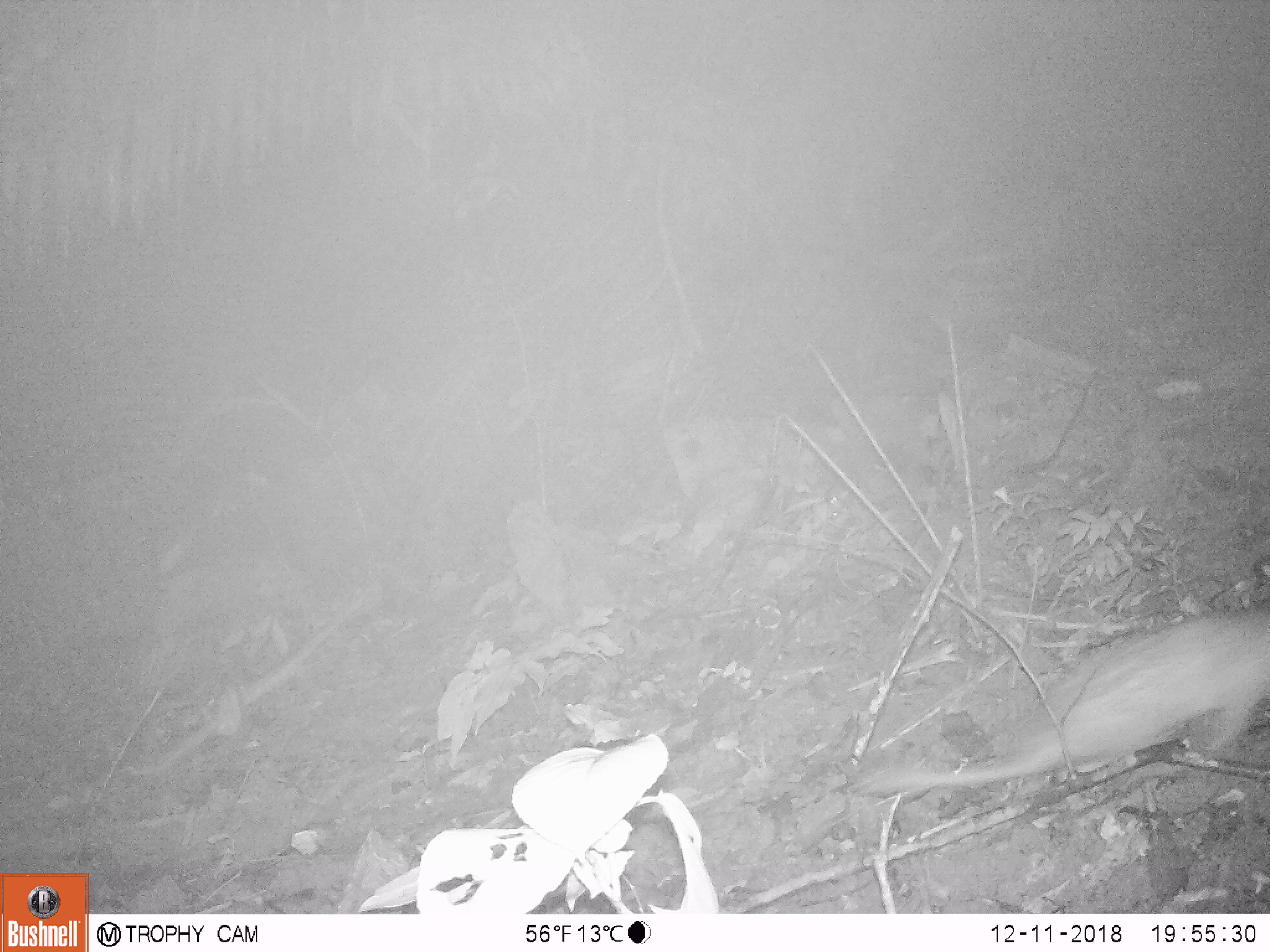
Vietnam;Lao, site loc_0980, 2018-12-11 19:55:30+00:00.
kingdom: Animalia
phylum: Chordata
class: Mammalia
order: Rodentia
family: Hystricidae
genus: Atherurus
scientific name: Atherurus macrourus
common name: asiatic brush-tailed porcupine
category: asiatic brush tailed porcupine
Asiatic brush tailed porcupine (asiatic brush-tailed porcupine) (Atherurus macrourus). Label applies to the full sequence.